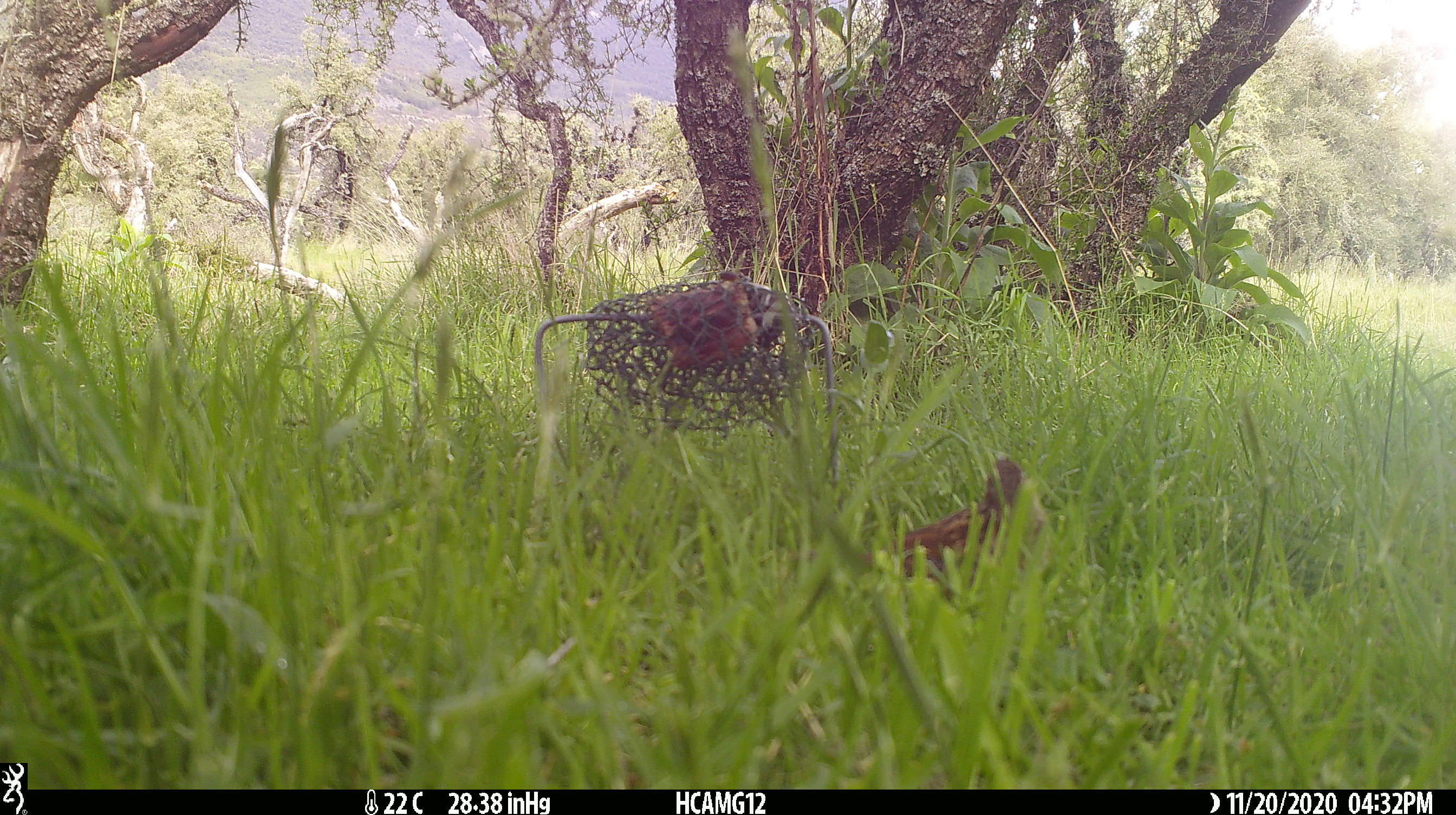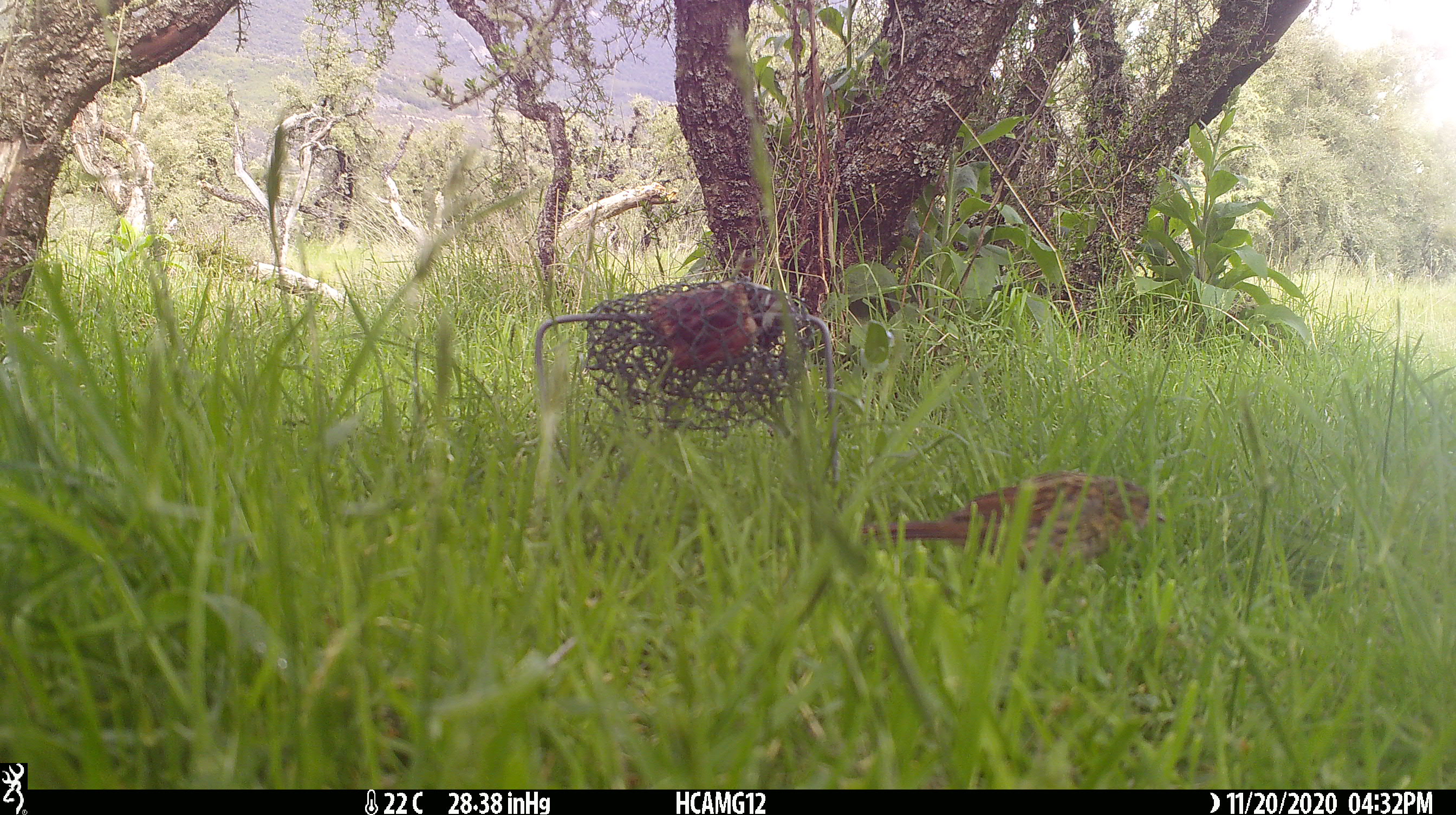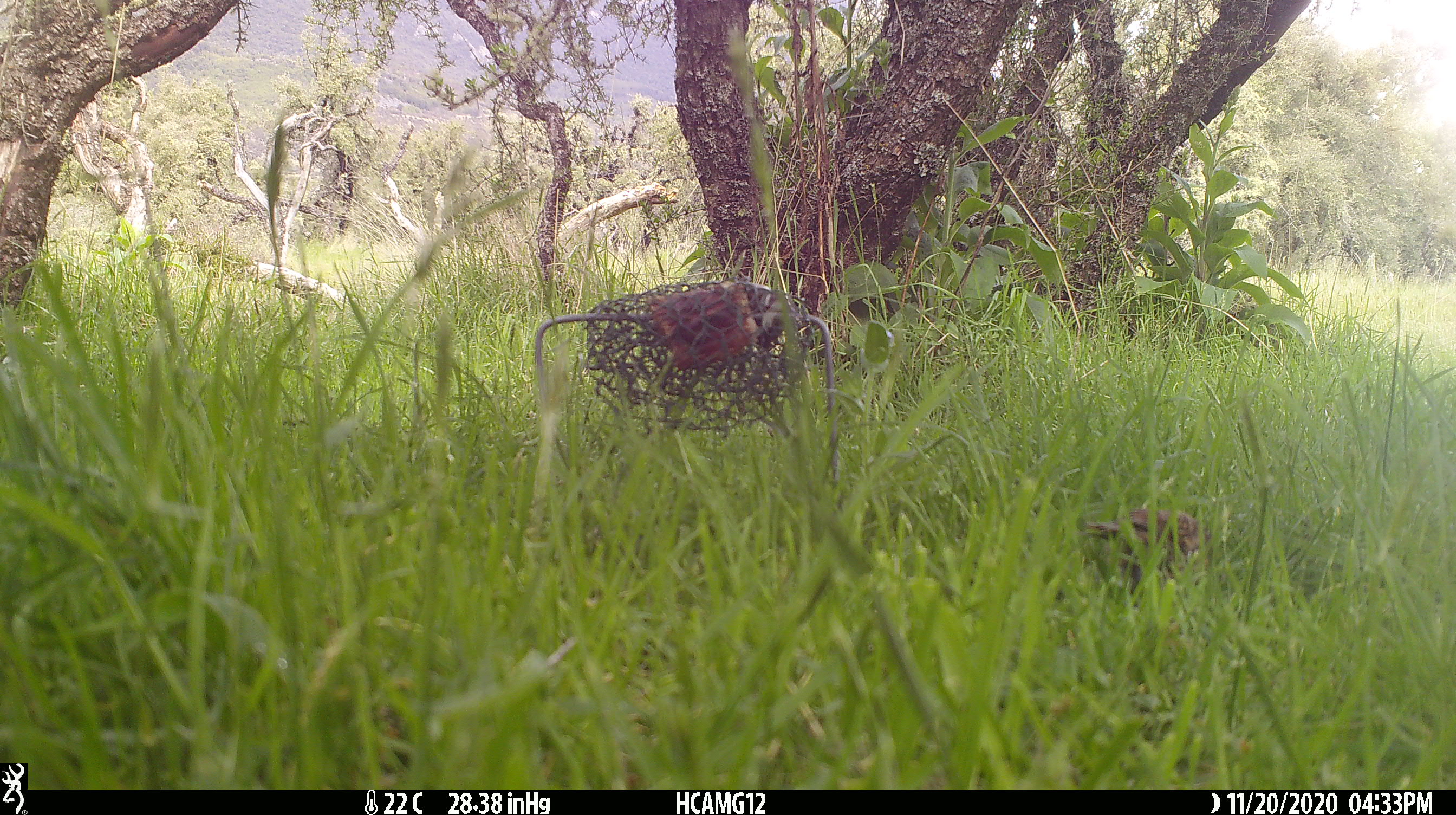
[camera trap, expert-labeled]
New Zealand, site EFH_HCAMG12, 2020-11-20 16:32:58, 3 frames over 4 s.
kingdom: Animalia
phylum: Chordata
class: Aves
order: Passeriformes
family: Prunellidae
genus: Prunella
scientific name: Prunella modularis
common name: dunnock